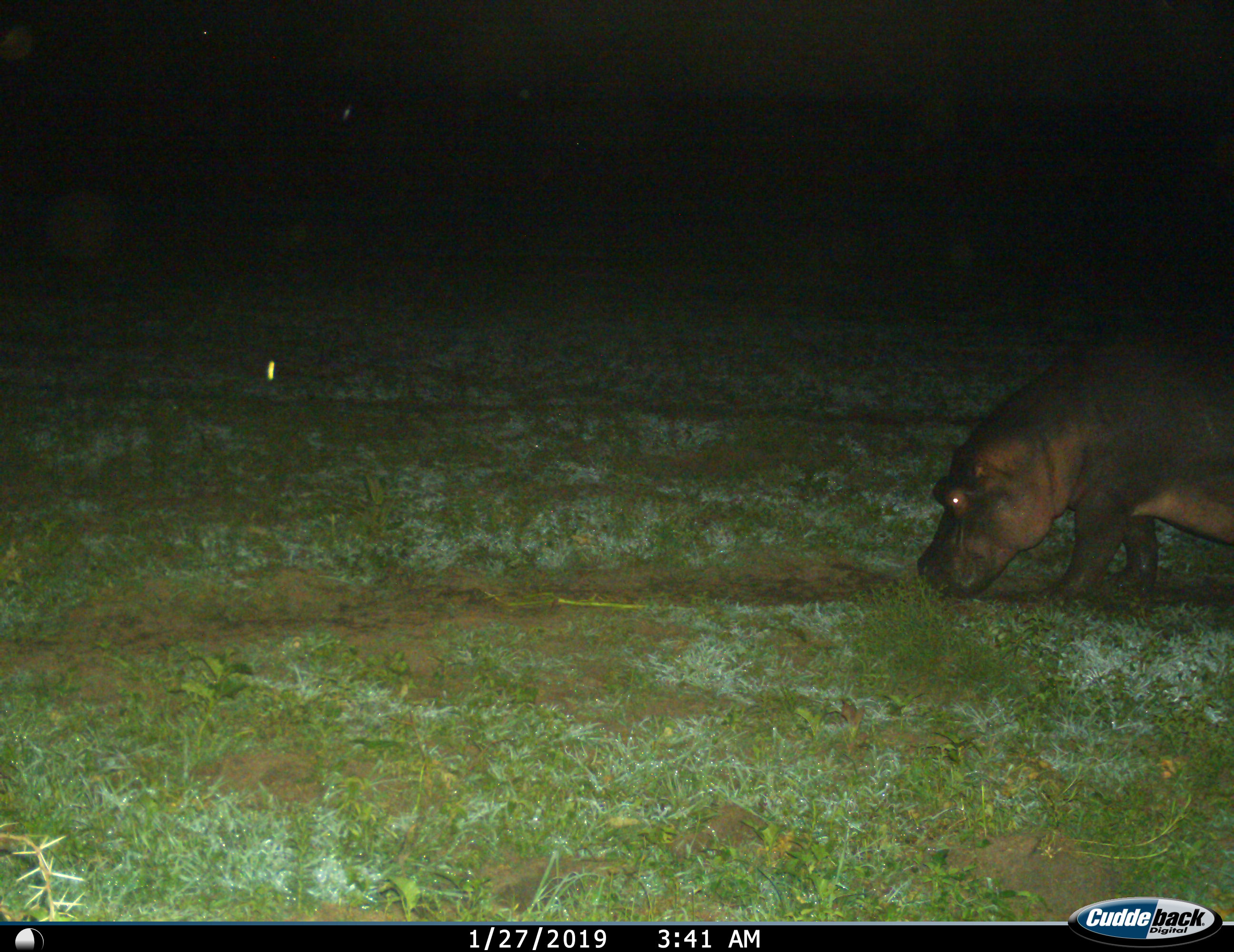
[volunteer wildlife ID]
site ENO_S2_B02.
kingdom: Animalia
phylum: Chordata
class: Mammalia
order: Artiodactyla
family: Hippopotamidae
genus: Hippopotamus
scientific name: Hippopotamus amphibius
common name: hippopotamus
Hippopotamus (Hippopotamus amphibius), count 1. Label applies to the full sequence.